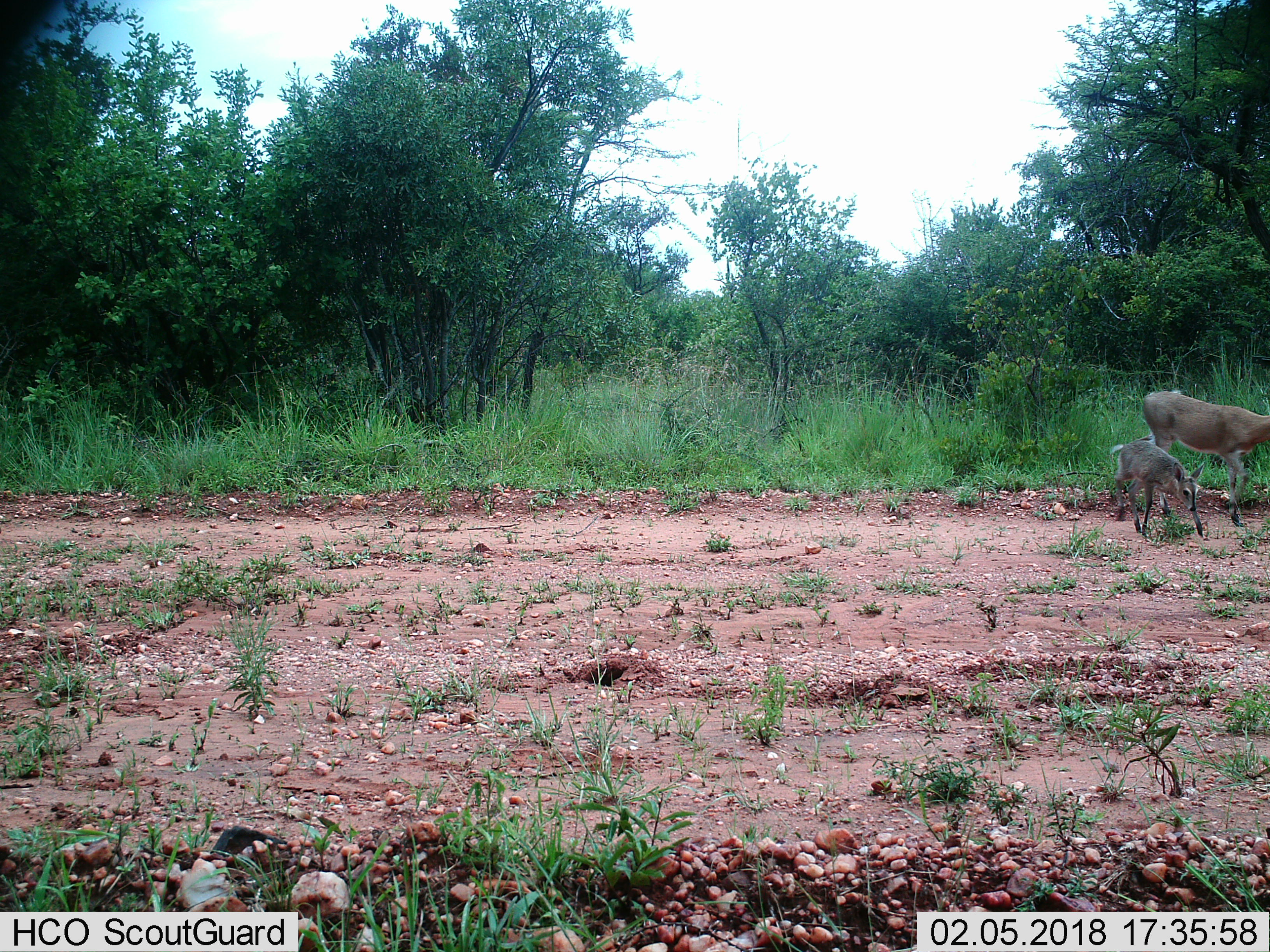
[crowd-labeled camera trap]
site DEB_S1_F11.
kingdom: Animalia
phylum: Chordata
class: Mammalia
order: Artiodactyla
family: Bovidae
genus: Sylvicapra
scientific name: Sylvicapra grimmia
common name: common duiker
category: duikercommongrey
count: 2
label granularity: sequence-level